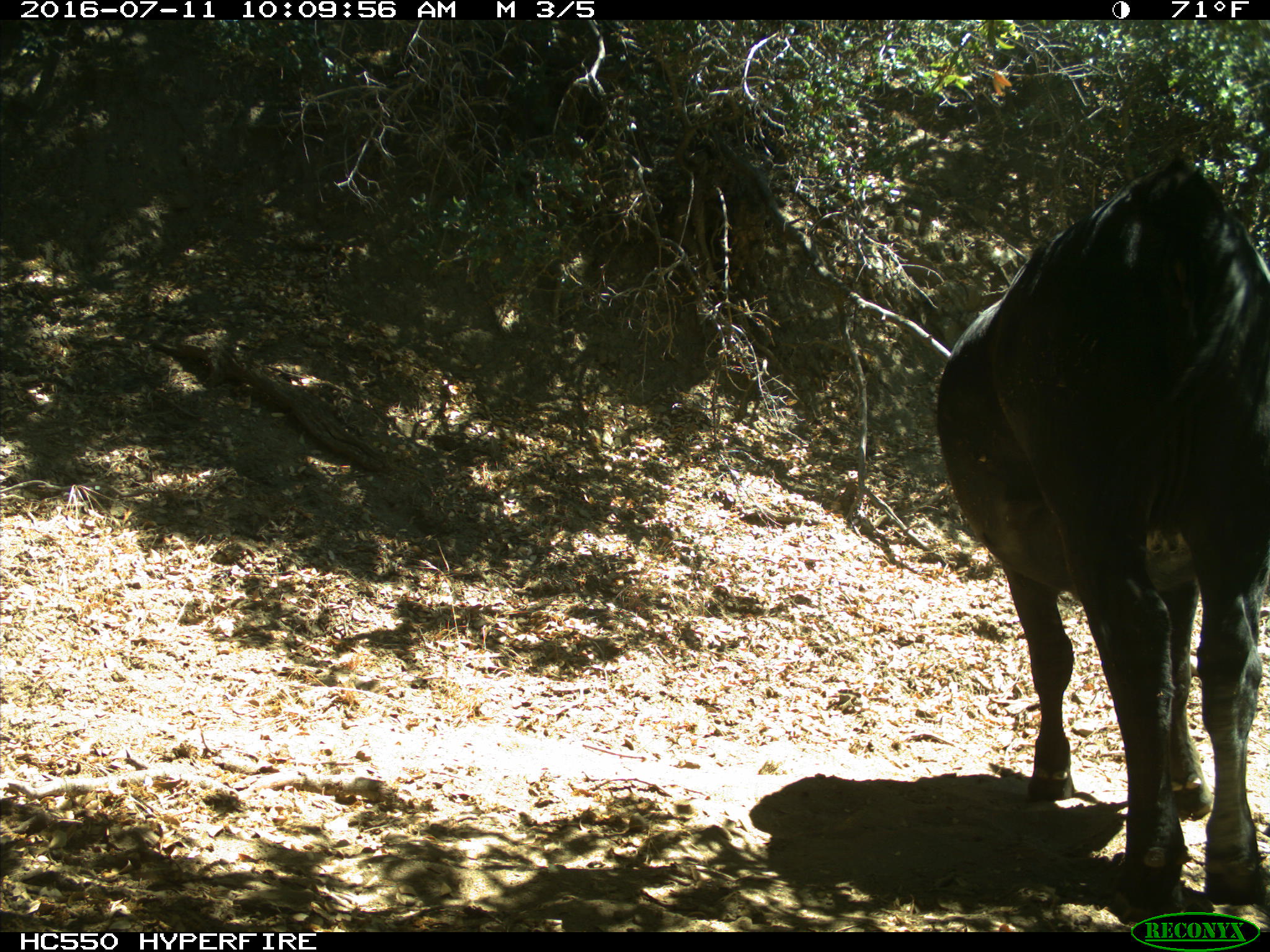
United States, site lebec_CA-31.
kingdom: Animalia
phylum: Chordata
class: Mammalia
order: Artiodactyla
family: Bovidae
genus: Bos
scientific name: Bos taurus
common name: domestic cow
Bos taurus (domestic cow).